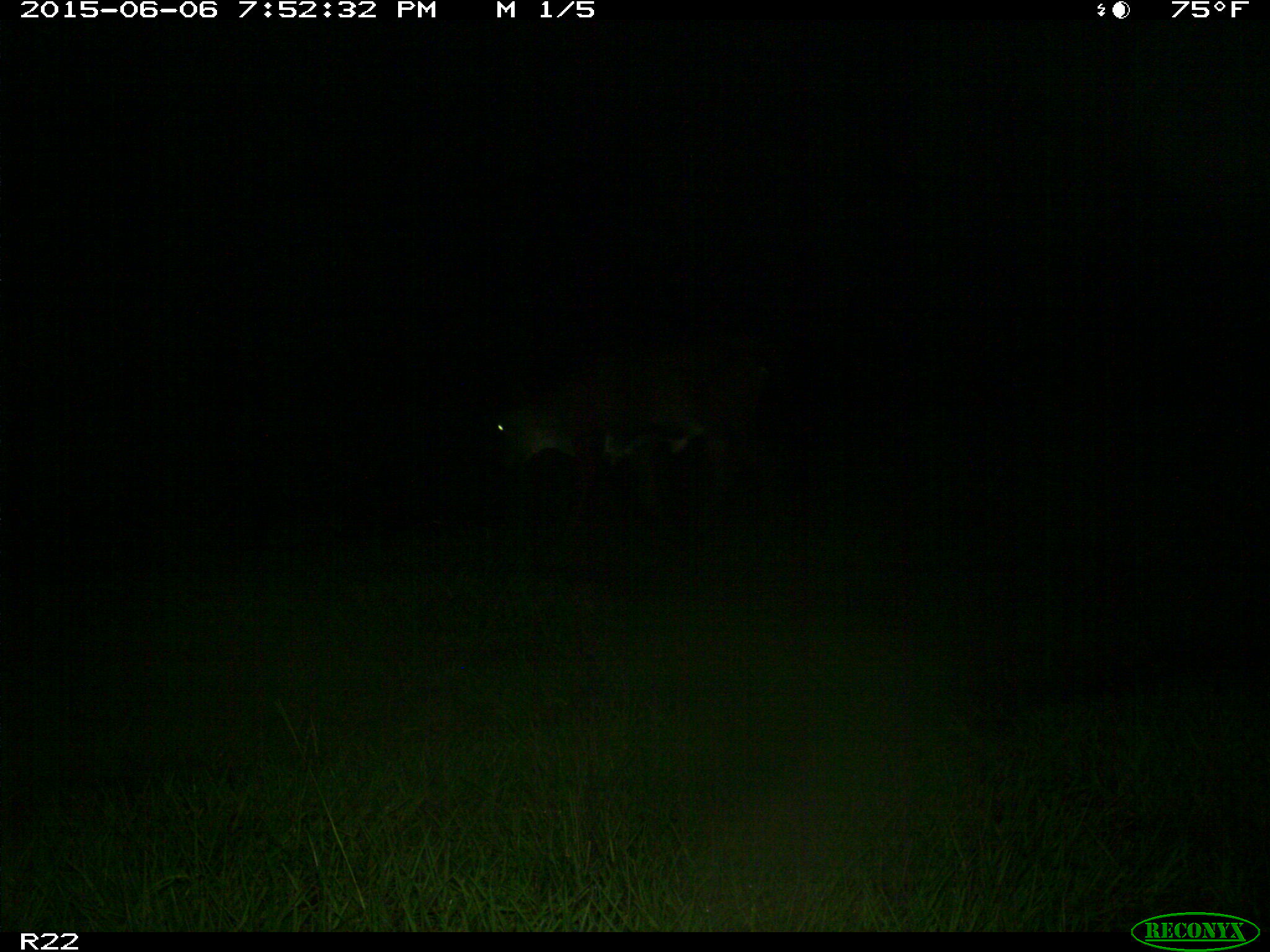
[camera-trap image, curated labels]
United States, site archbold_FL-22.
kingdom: Animalia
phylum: Chordata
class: Mammalia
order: Artiodactyla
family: Bovidae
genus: Bos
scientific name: Bos taurus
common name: domestic cow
Bos taurus (domestic cow).